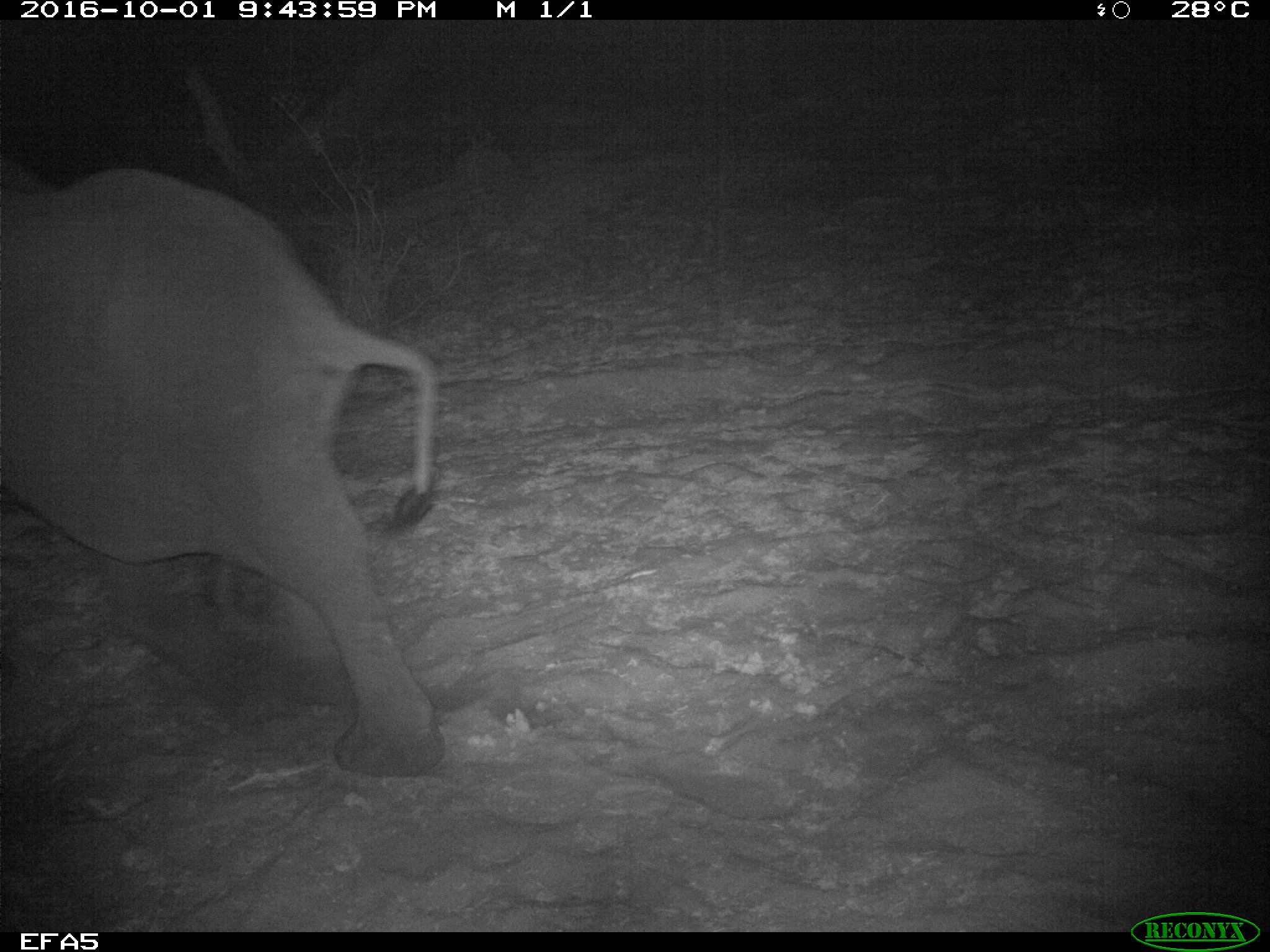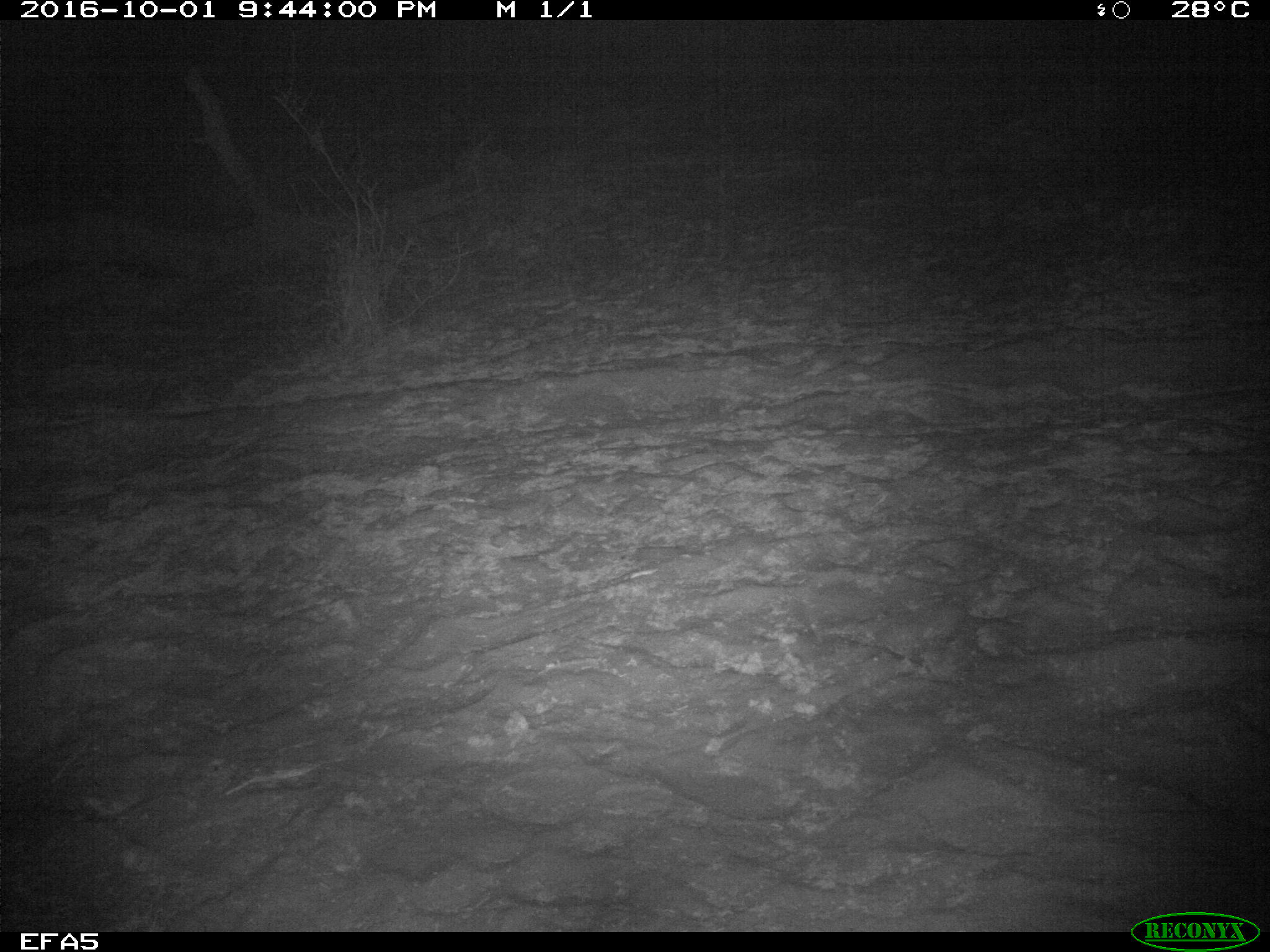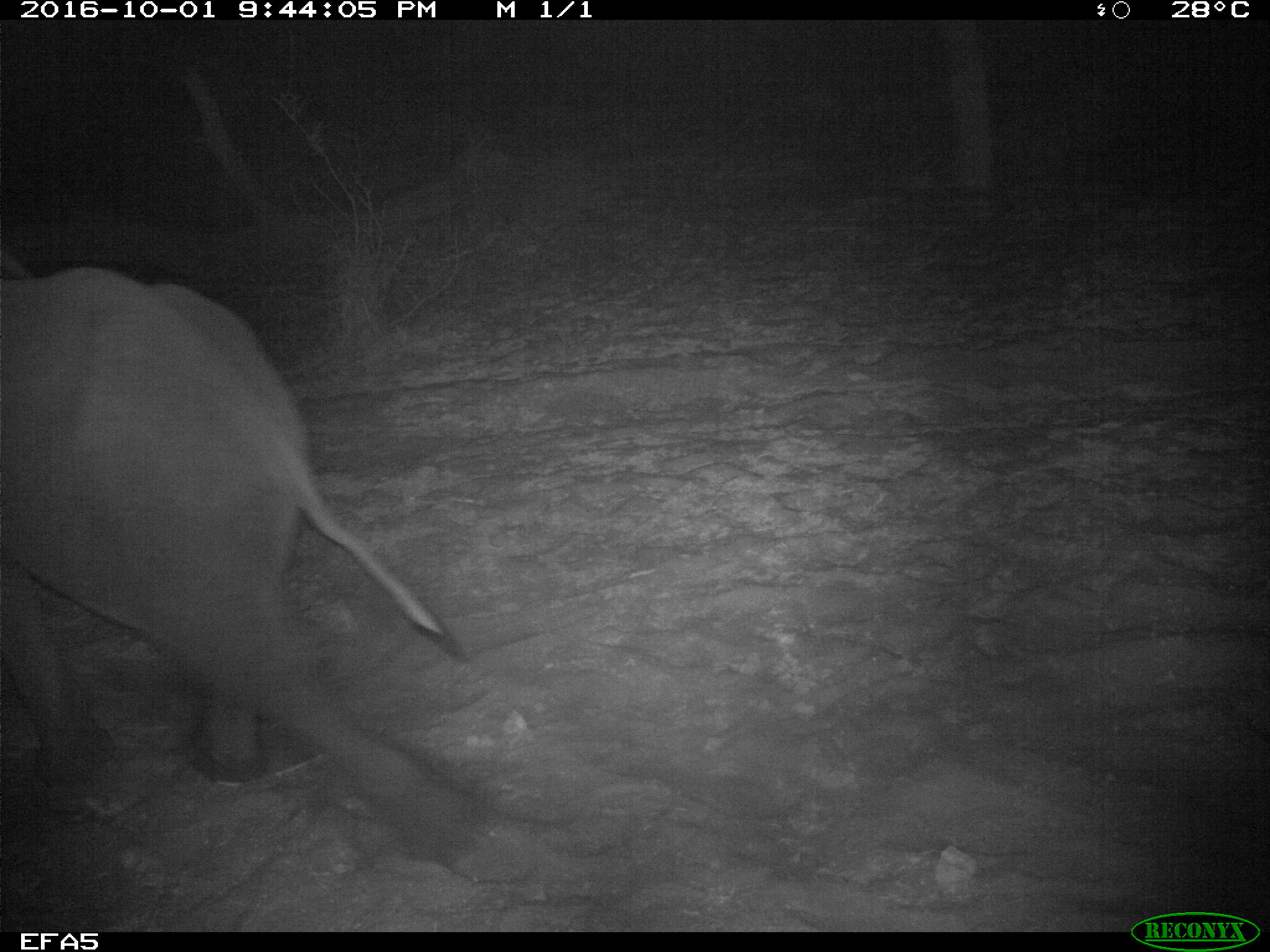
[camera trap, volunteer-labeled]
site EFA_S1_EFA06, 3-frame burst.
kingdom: Animalia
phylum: Chordata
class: Mammalia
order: Proboscidea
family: Elephantidae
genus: Loxodonta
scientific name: Loxodonta africana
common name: african bush elephant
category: elephant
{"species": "elephant (african bush elephant) (Loxodonta africana)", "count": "1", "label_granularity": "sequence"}